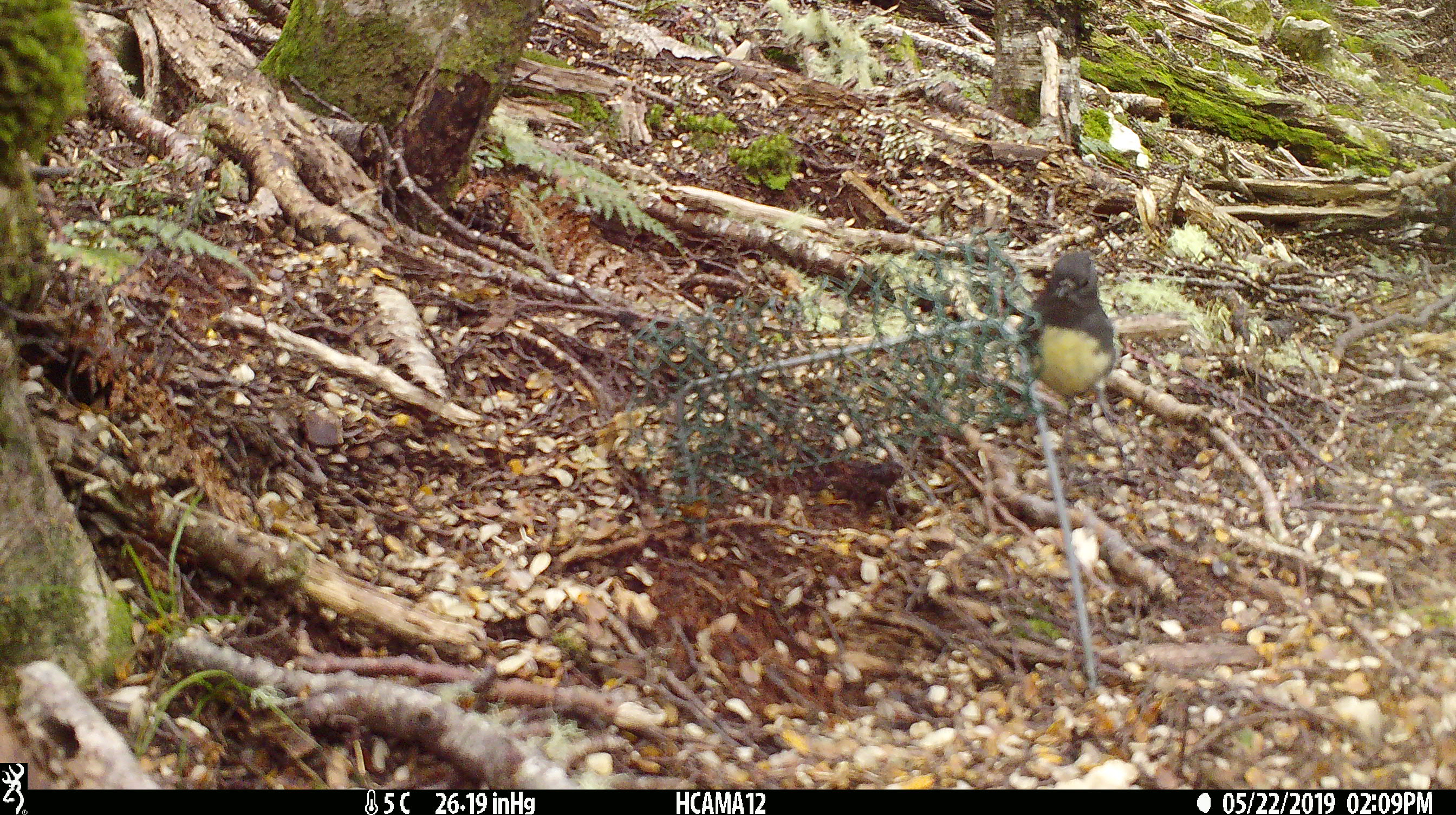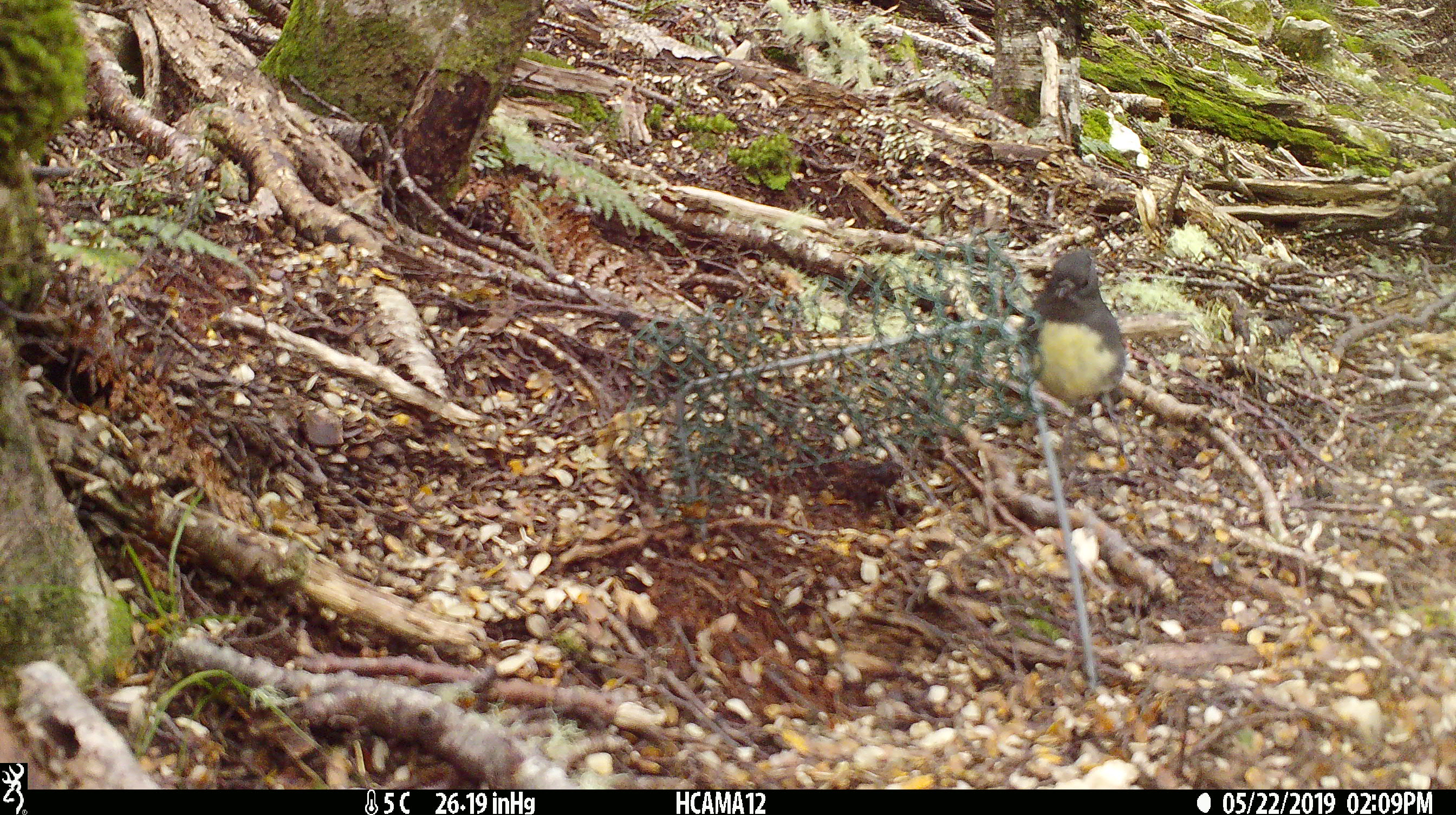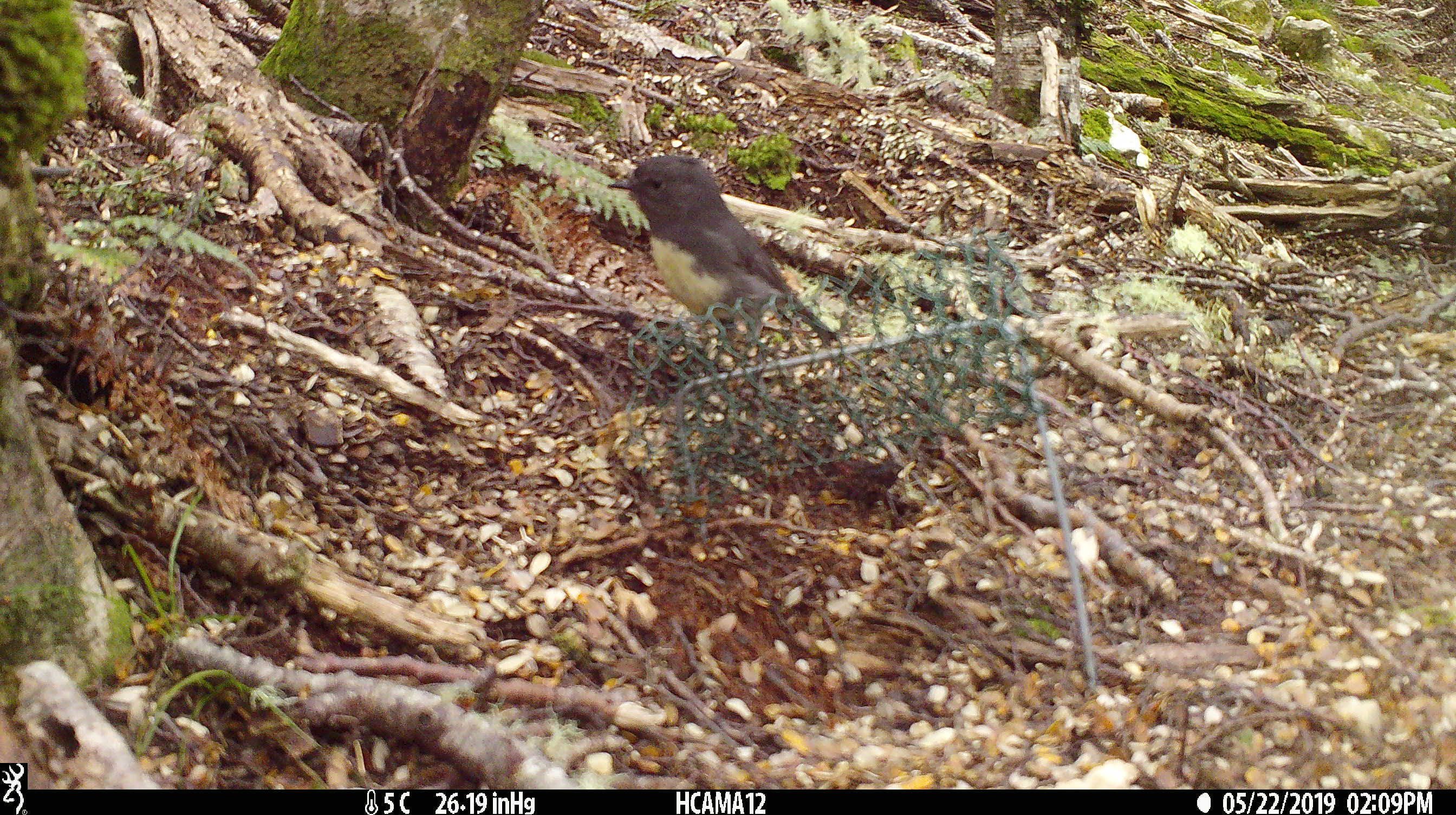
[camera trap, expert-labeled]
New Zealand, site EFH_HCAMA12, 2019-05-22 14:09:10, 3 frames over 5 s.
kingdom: Animalia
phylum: Chordata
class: Aves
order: Passeriformes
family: Petroicidae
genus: Petroica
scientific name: Petroica australis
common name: new zealand robin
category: robin